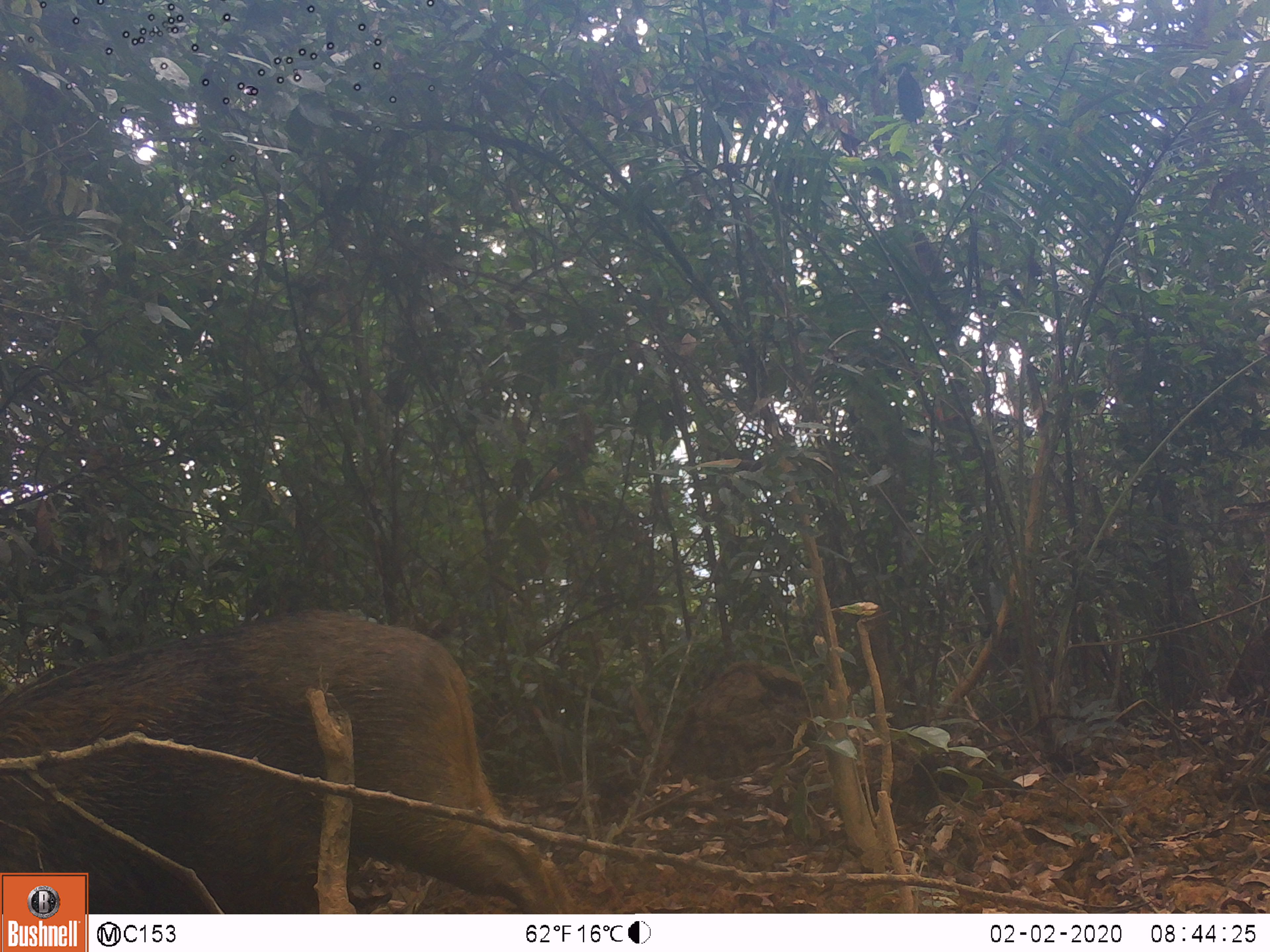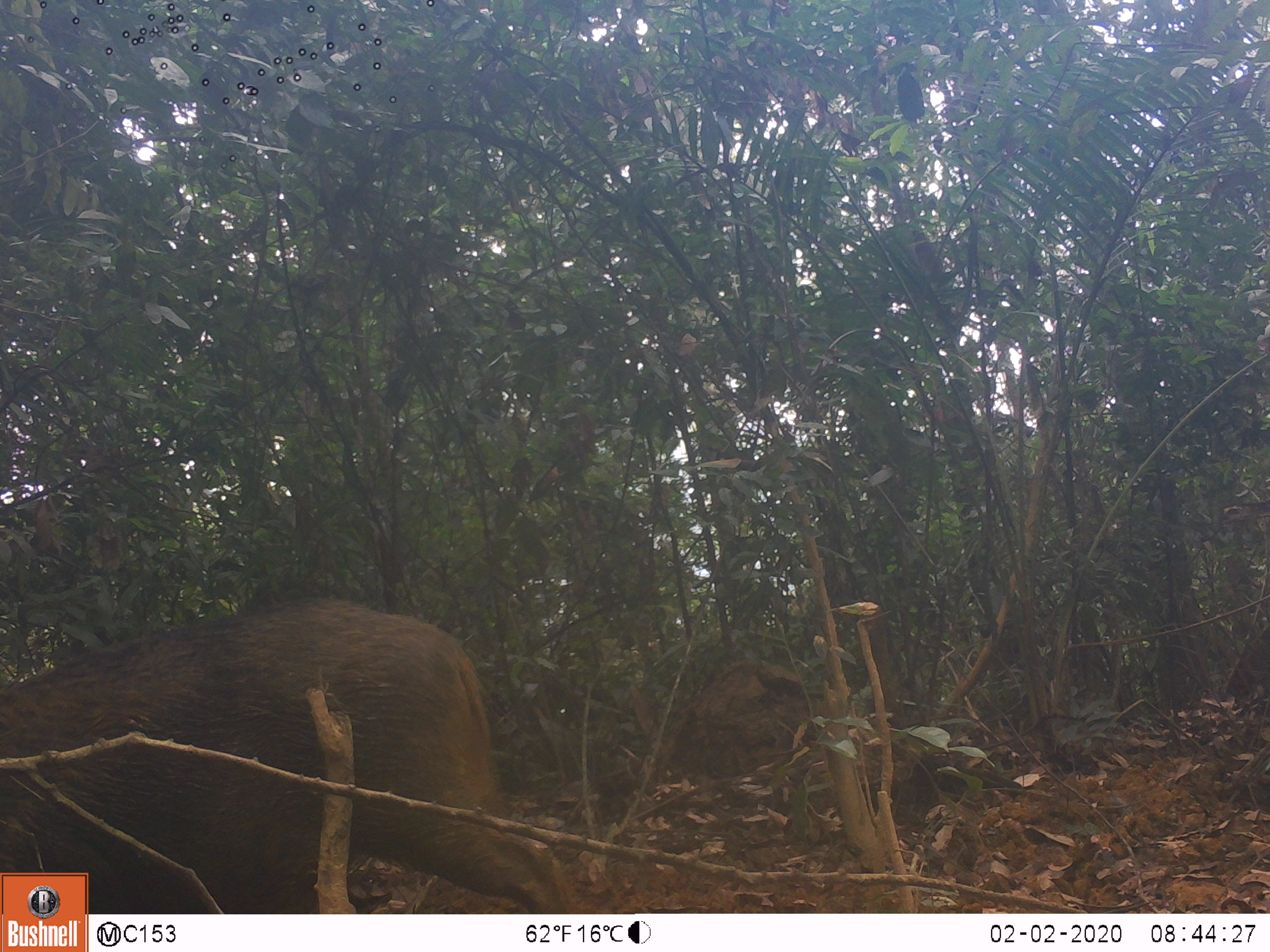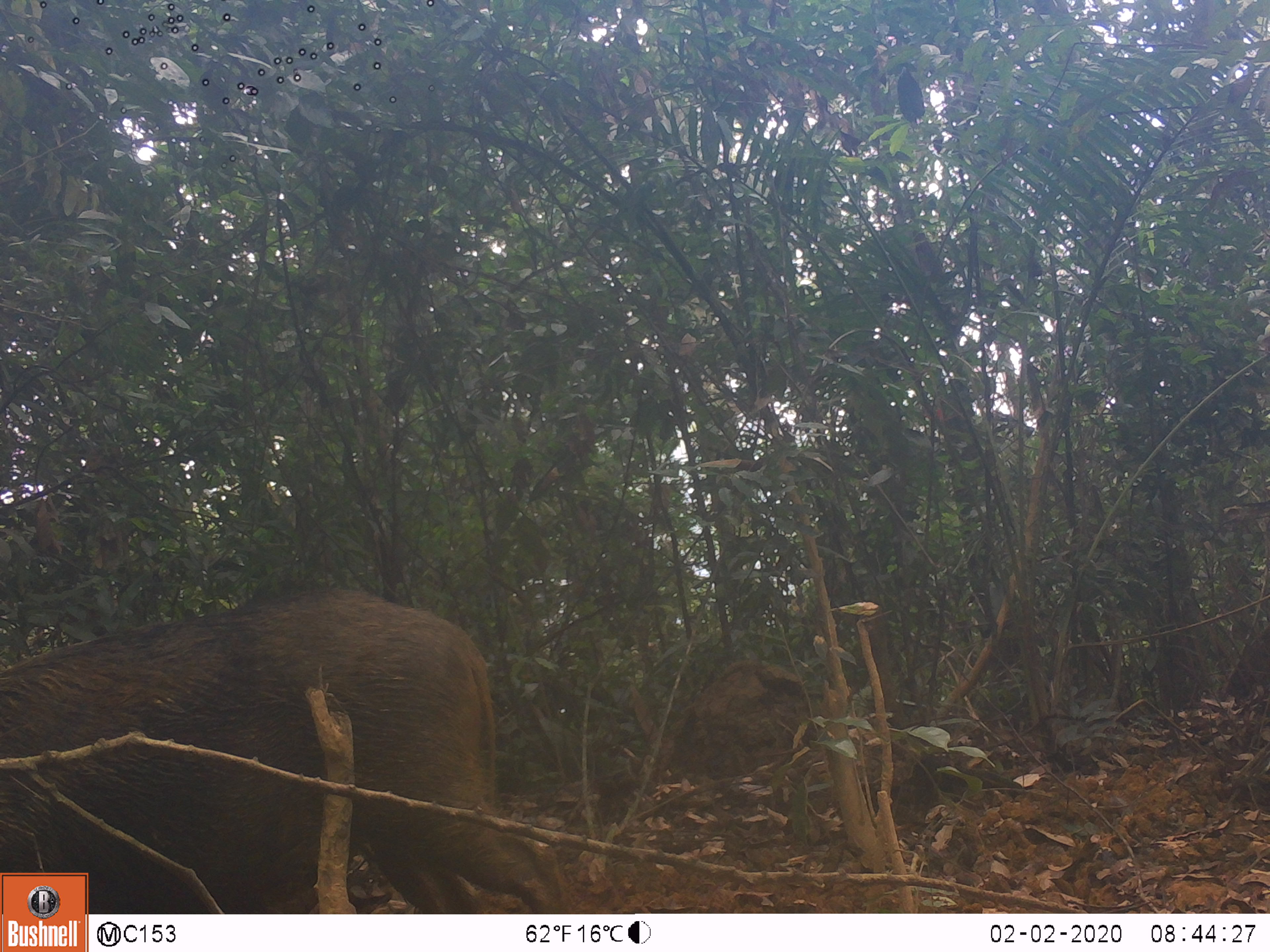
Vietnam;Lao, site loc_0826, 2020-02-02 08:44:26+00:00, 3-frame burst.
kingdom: Animalia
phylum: Chordata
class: Mammalia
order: Artiodactyla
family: Suidae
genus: Sus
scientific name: Sus scrofa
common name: eurasian wild pig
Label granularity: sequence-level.